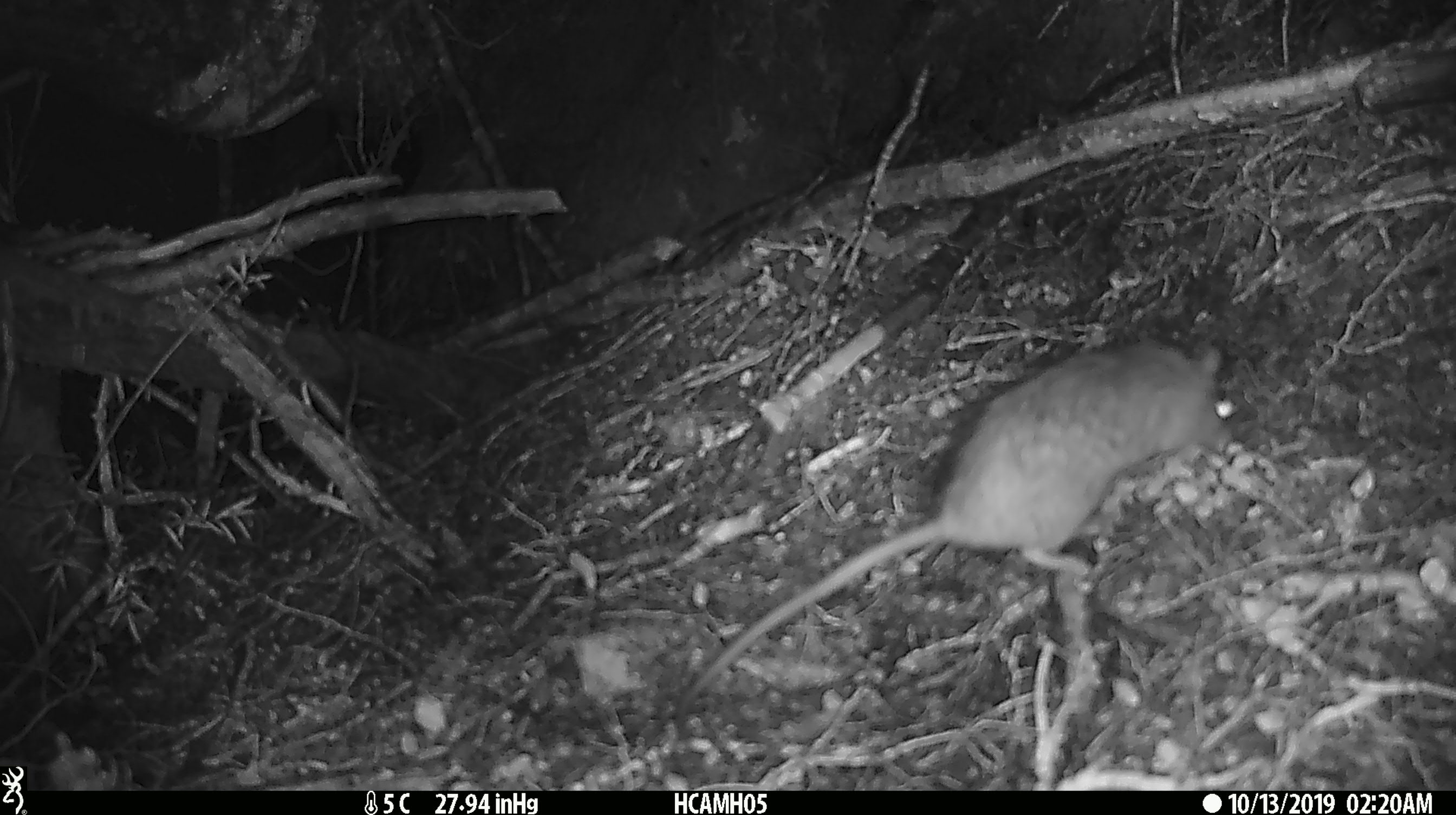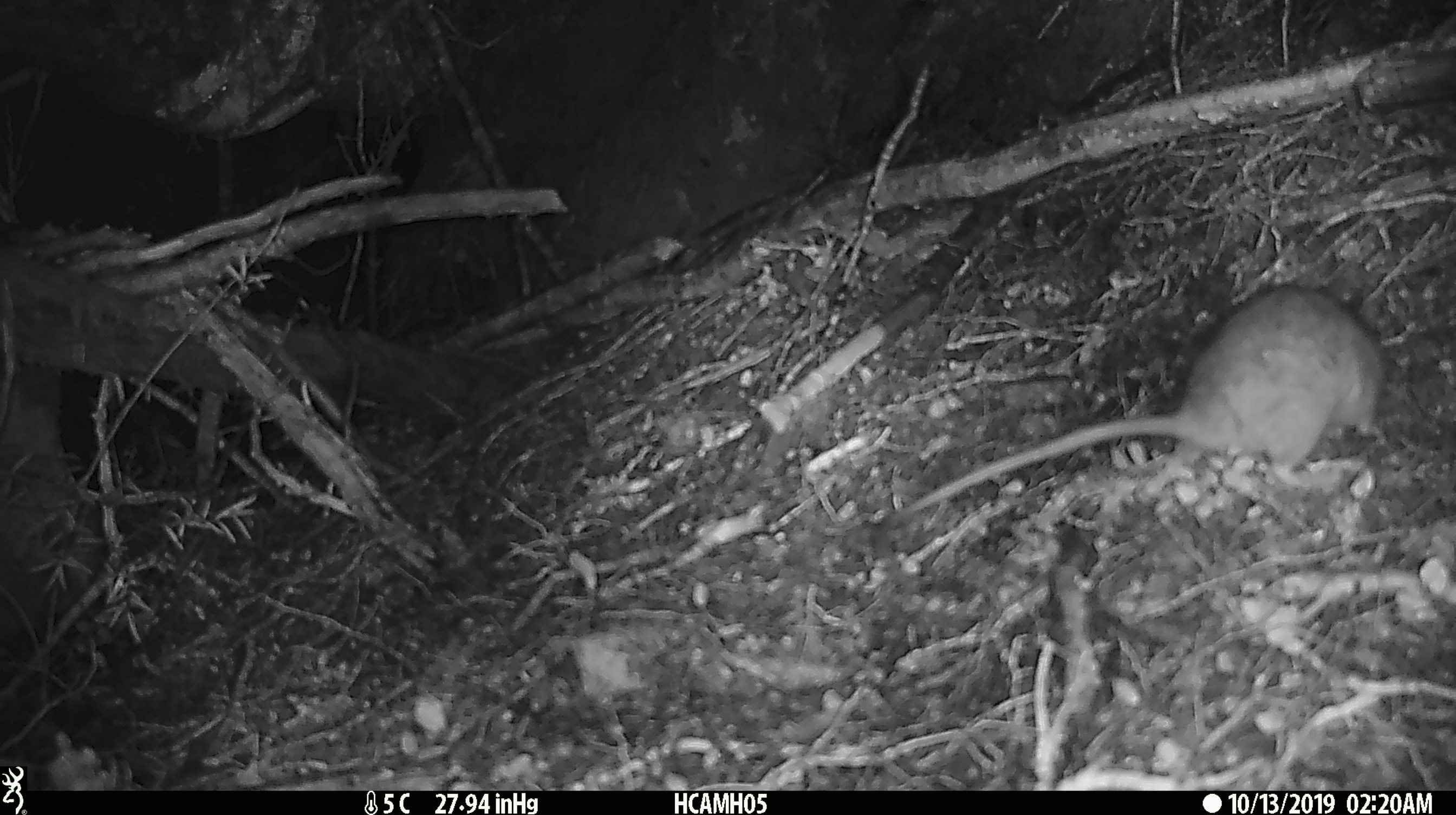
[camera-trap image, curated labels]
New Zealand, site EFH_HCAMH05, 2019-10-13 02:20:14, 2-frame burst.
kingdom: Animalia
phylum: Chordata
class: Mammalia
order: Rodentia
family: Muridae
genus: Rattus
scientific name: Rattus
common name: rat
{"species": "rat (Rattus)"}